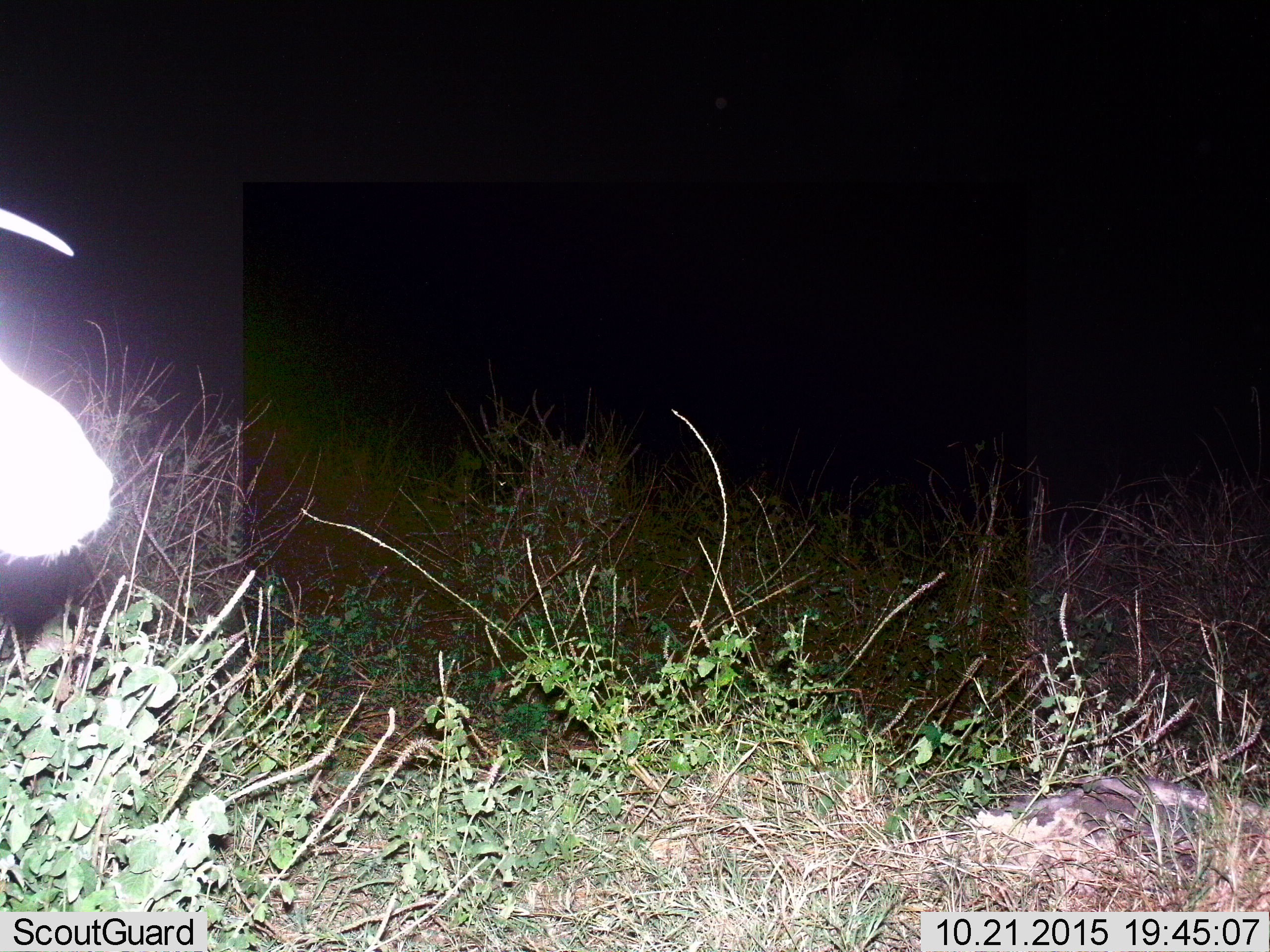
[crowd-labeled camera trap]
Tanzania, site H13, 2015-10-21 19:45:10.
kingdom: Animalia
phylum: Chordata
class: Mammalia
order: Artiodactyla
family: Bovidae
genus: Eudorcas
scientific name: Eudorcas thomsonii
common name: thomson's gazelle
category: gazellethomsons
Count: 1.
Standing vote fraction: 75%.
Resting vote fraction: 0%.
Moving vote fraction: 25%.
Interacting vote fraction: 0%.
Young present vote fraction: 0%.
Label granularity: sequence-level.